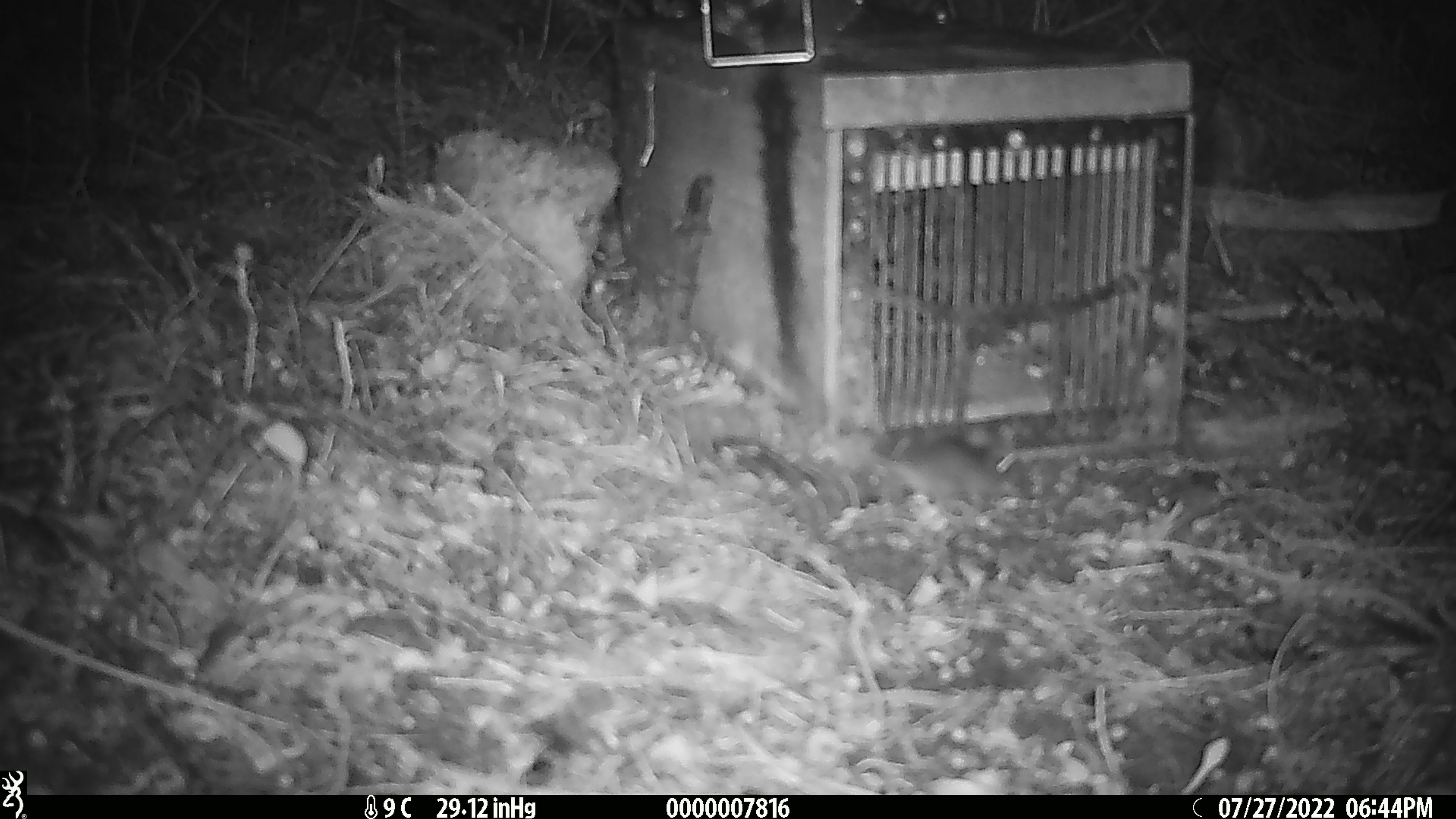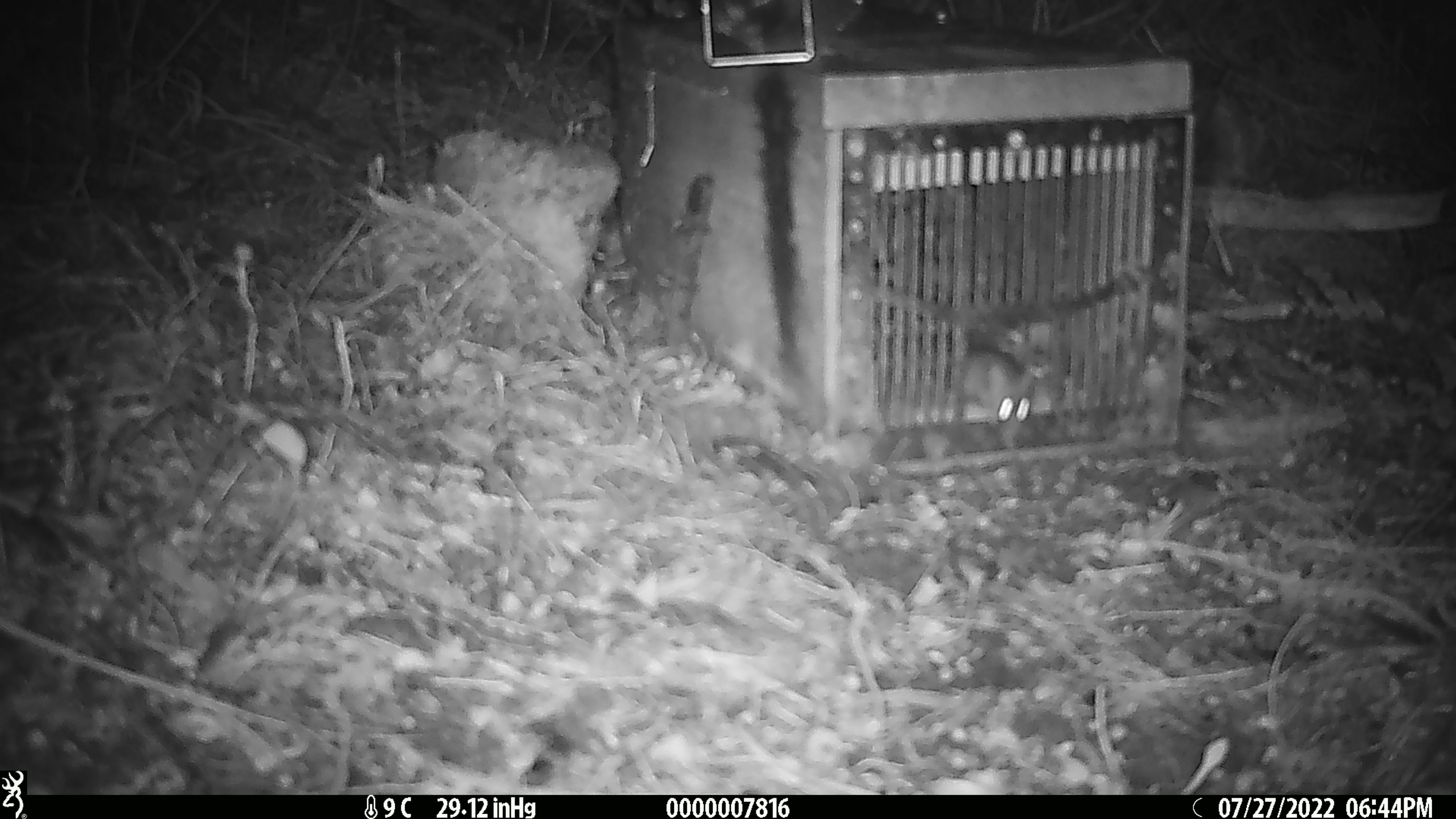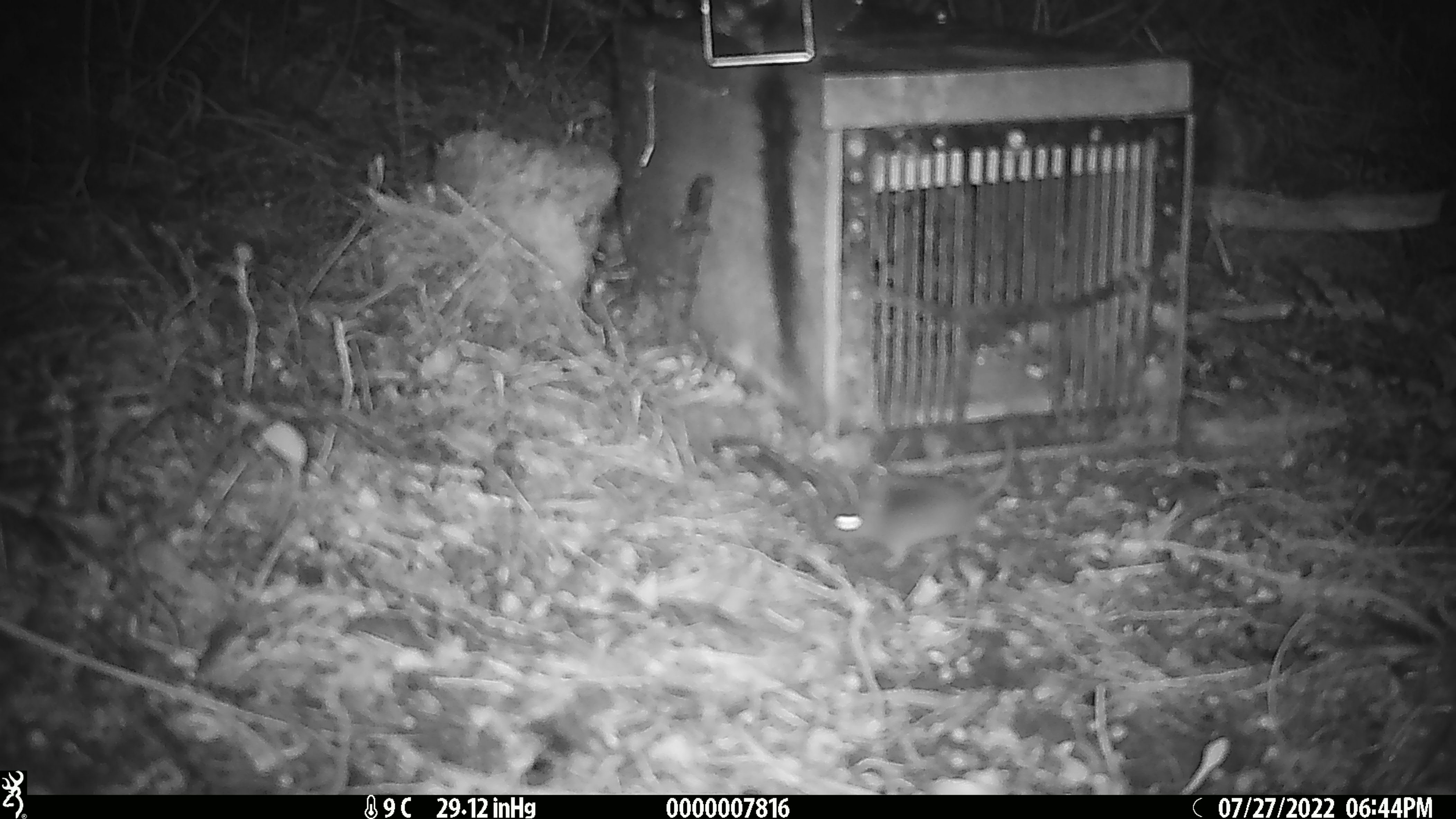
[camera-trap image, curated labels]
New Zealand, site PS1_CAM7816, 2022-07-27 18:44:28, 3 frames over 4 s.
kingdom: Animalia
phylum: Chordata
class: Mammalia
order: Rodentia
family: Muridae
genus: Mus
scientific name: Mus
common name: mouse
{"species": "mouse (Mus)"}